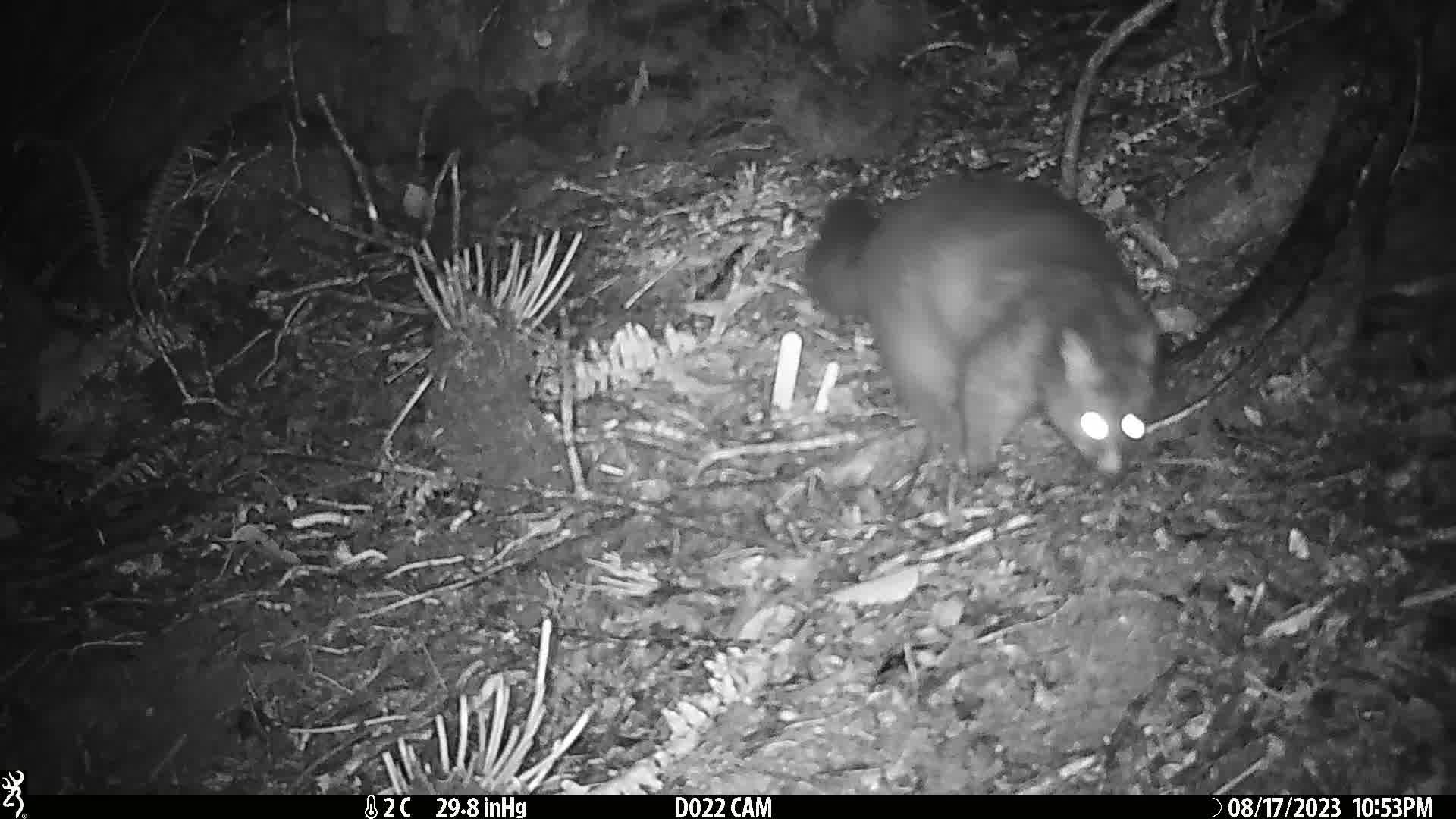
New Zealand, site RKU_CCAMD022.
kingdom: Animalia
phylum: Chordata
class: Mammalia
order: Diprotodontia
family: Phalangeridae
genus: Trichosurus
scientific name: Trichosurus vulpecula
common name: common brushtail possum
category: possum